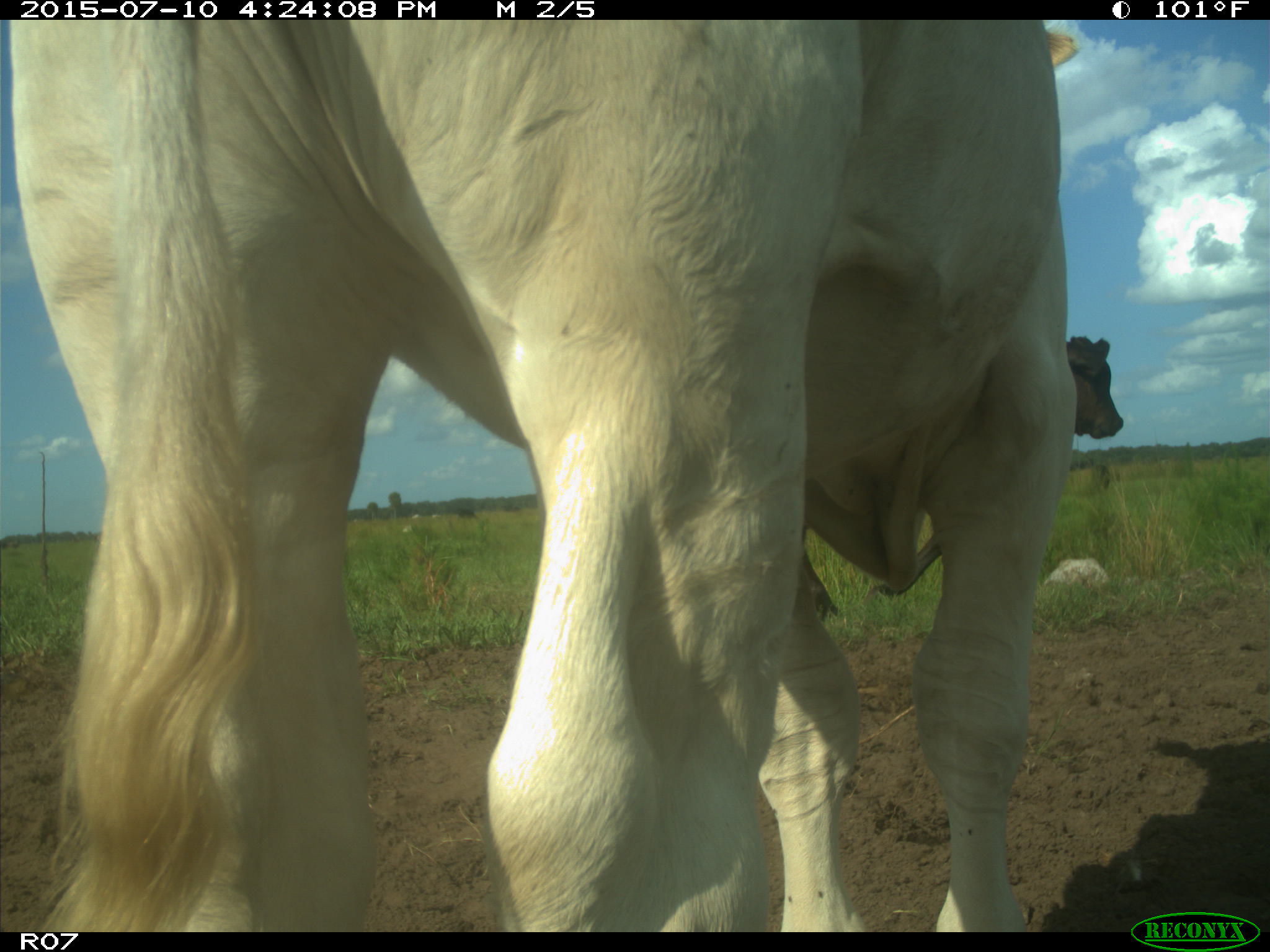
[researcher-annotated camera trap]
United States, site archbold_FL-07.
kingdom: Animalia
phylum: Chordata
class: Mammalia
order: Artiodactyla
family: Bovidae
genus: Bos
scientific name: Bos taurus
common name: domestic cow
Bos taurus (domestic cow).